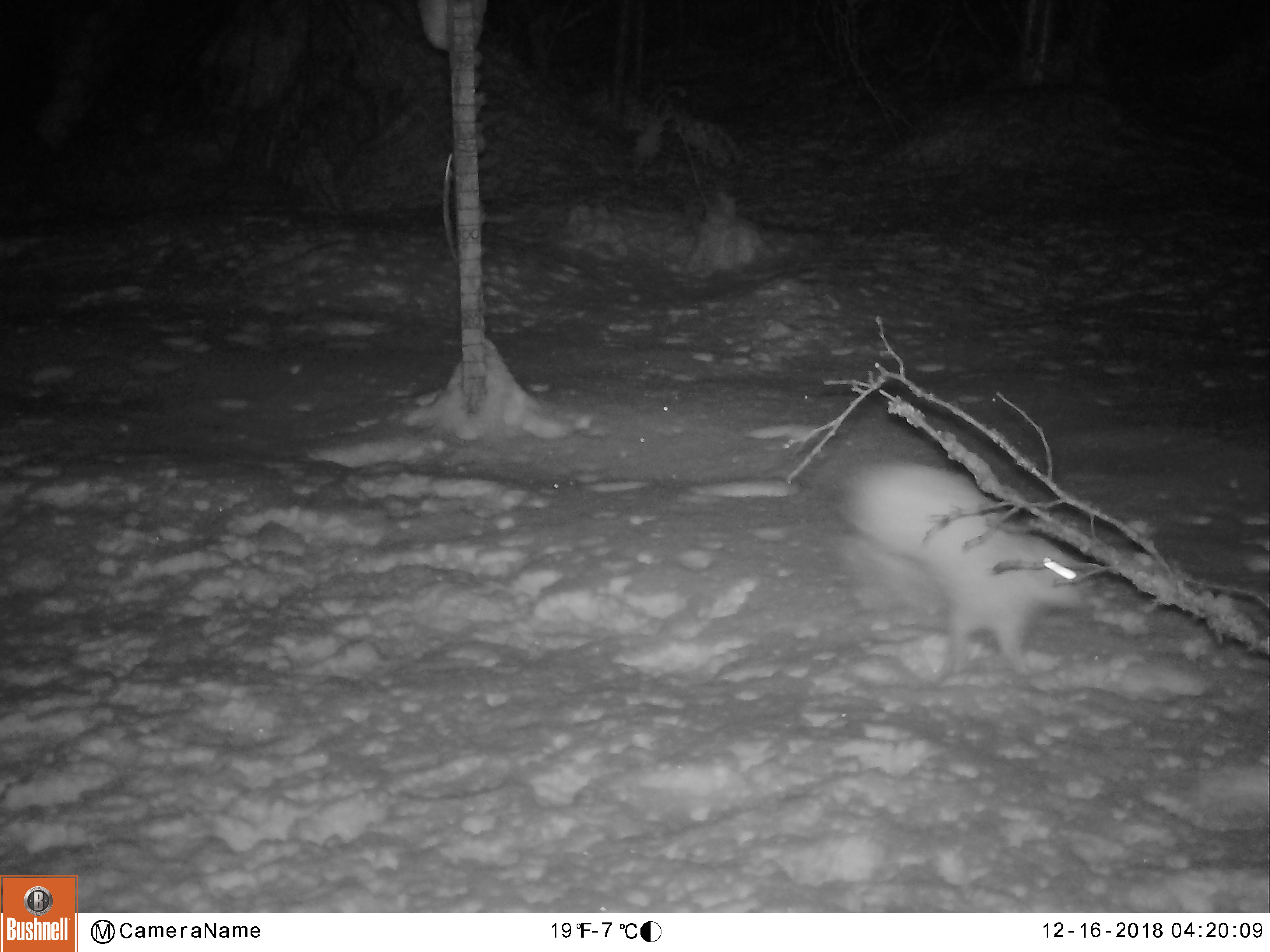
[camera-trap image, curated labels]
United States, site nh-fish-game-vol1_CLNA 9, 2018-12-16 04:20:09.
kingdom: Animalia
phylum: Chordata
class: Mammalia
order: Lagomorpha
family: Leporidae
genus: Lepus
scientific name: Lepus americanus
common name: snowshoe hare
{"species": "snowshoe hare (Lepus americanus)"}